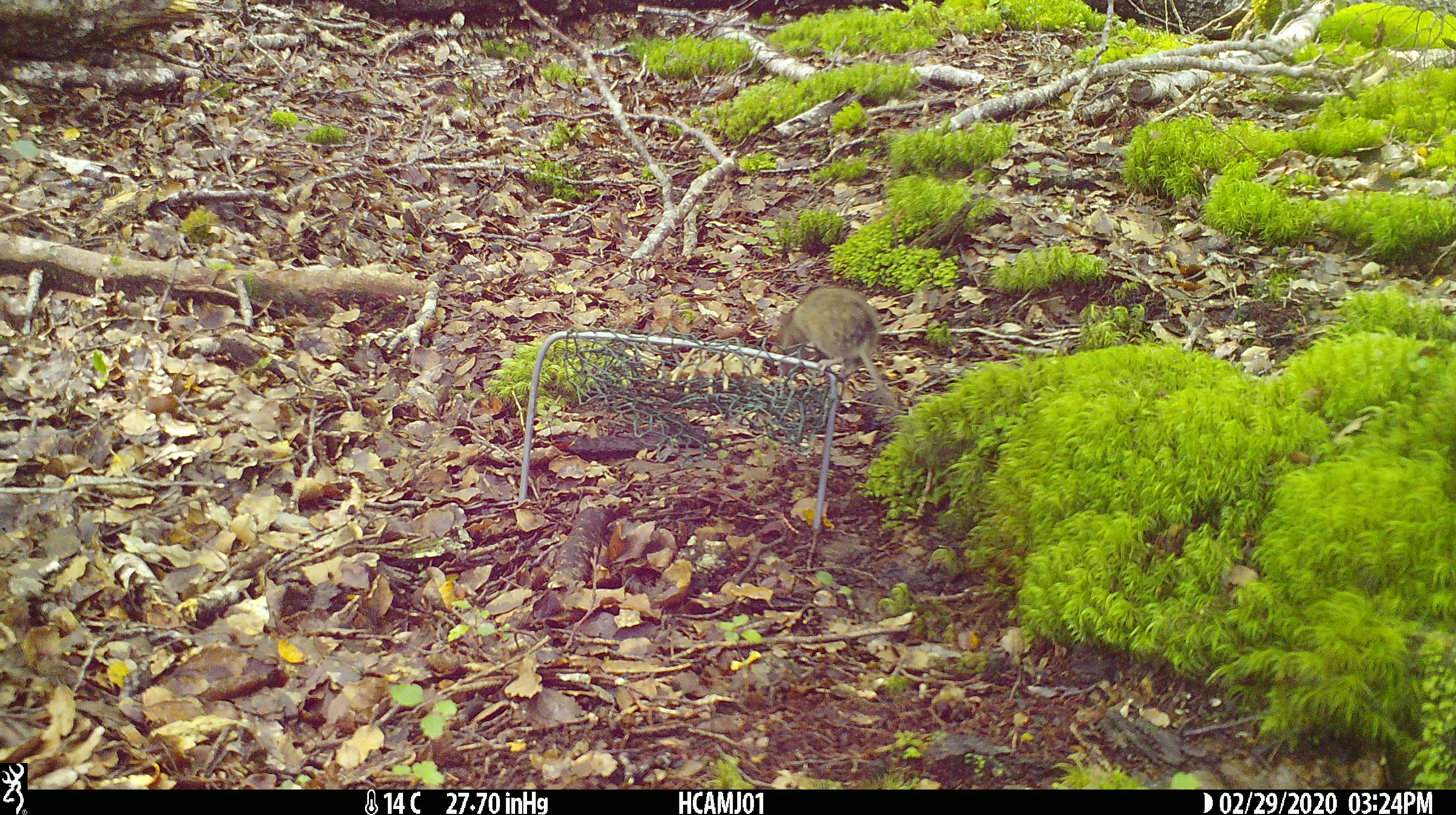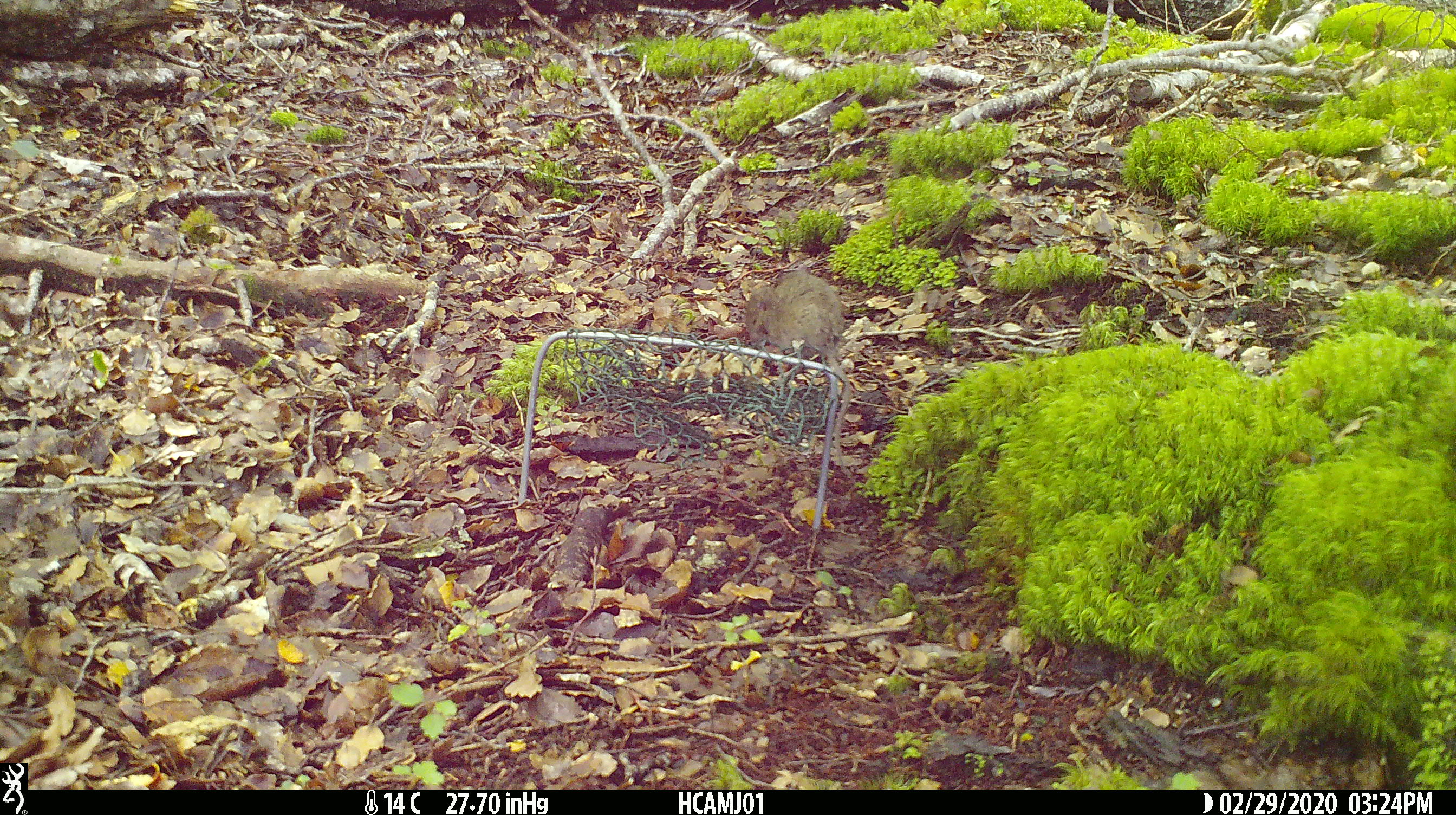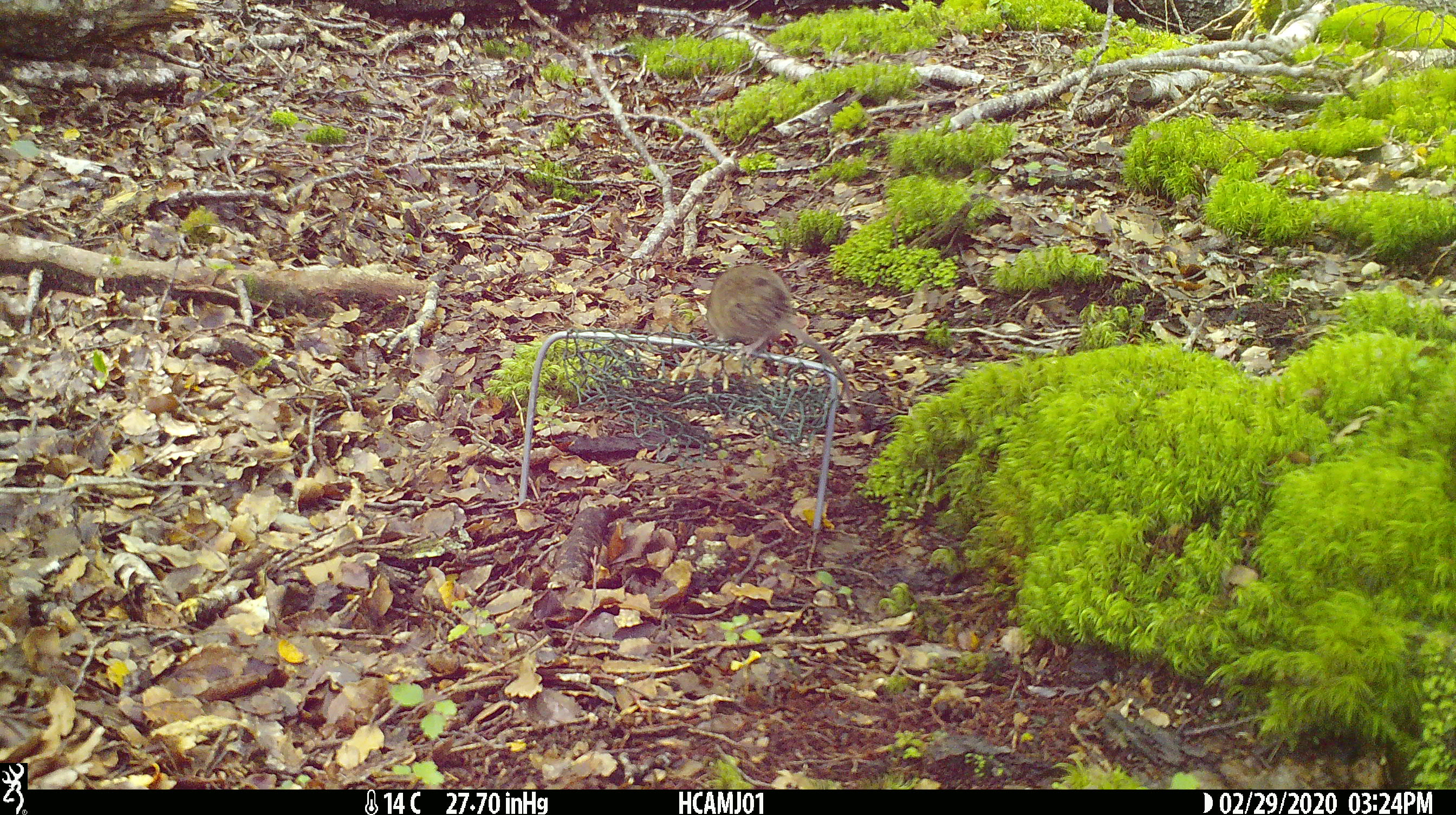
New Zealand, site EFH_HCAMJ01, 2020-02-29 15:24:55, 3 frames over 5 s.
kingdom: Animalia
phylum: Chordata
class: Mammalia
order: Rodentia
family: Muridae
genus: Mus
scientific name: Mus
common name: mouse